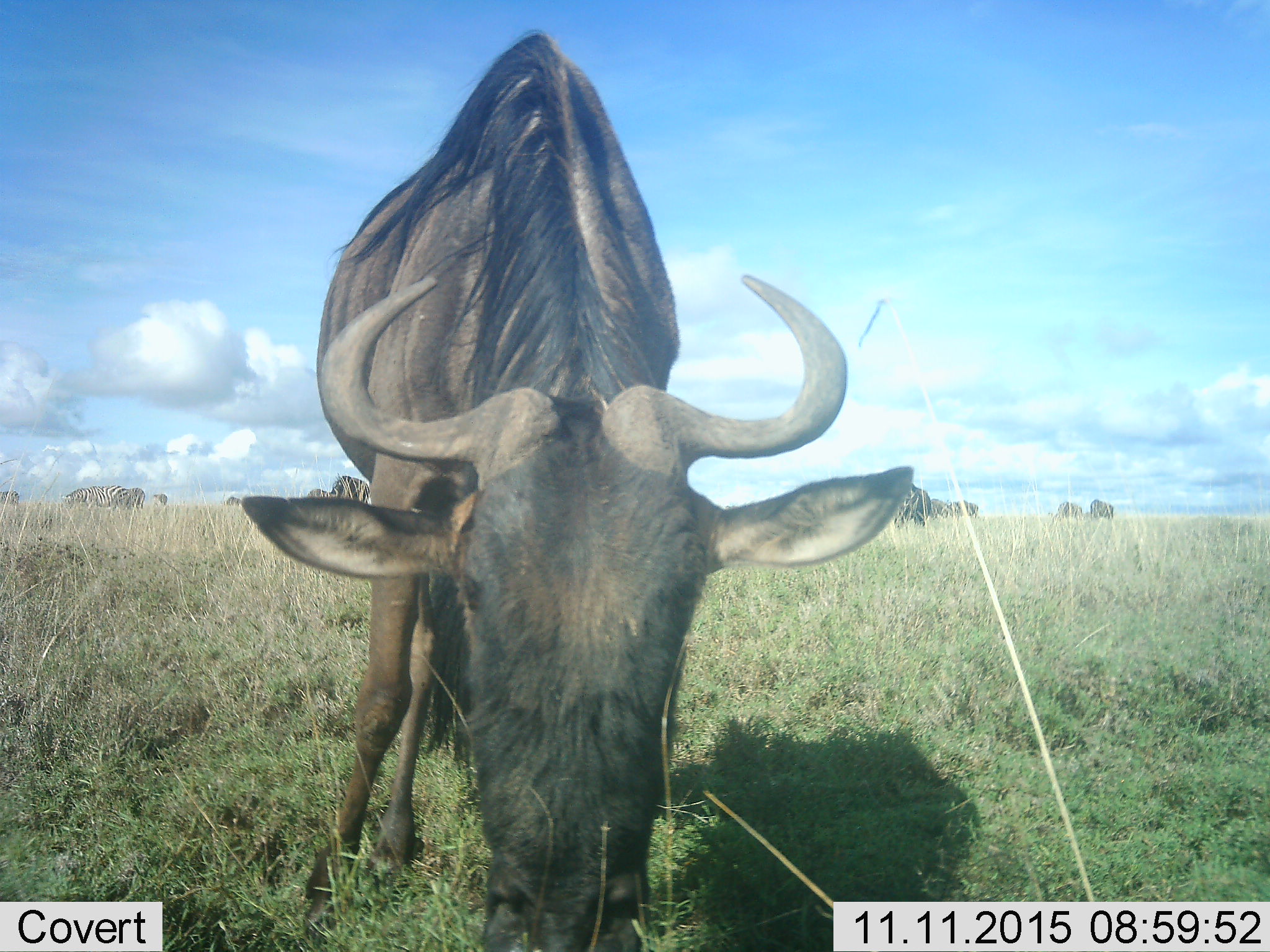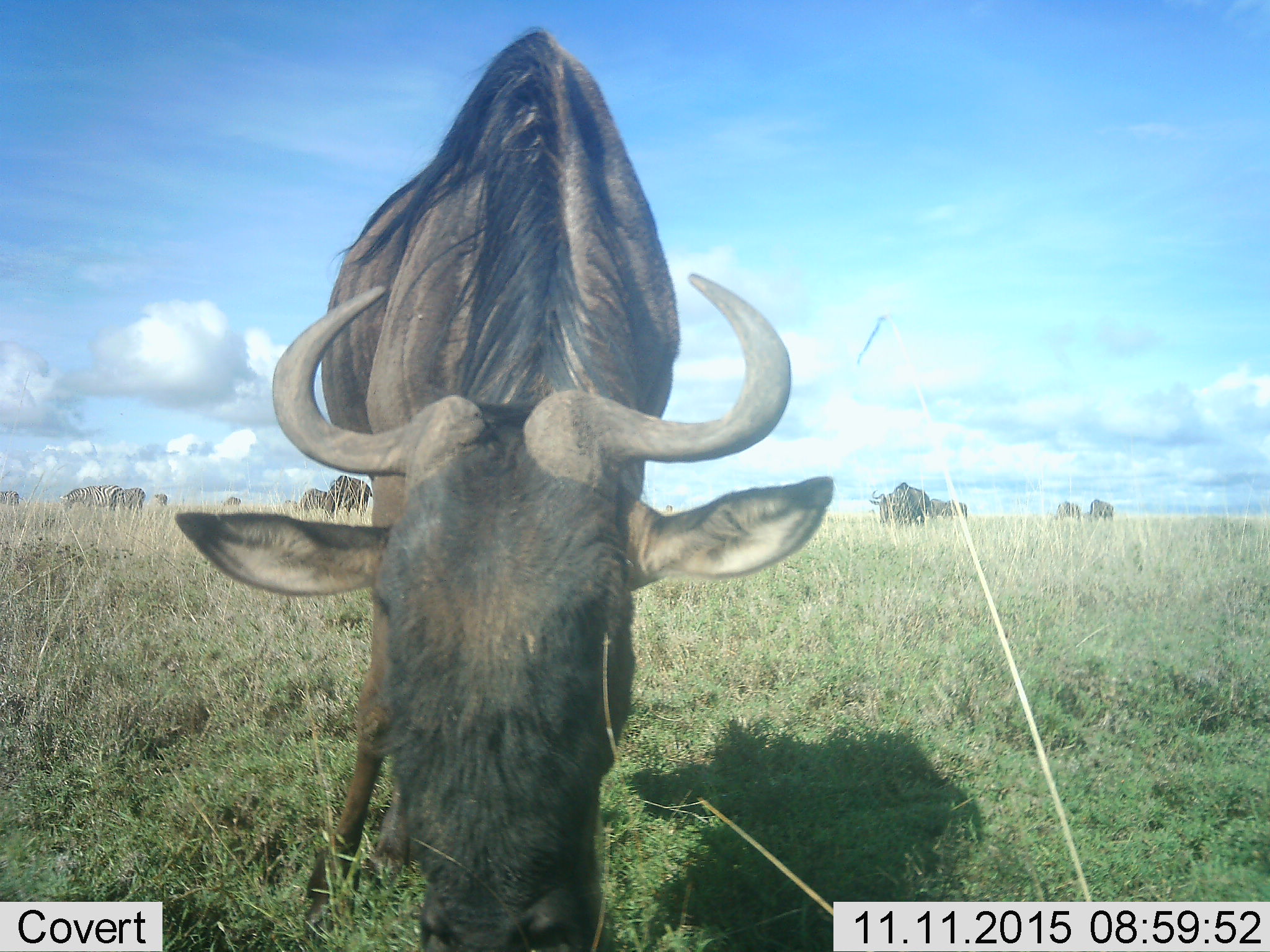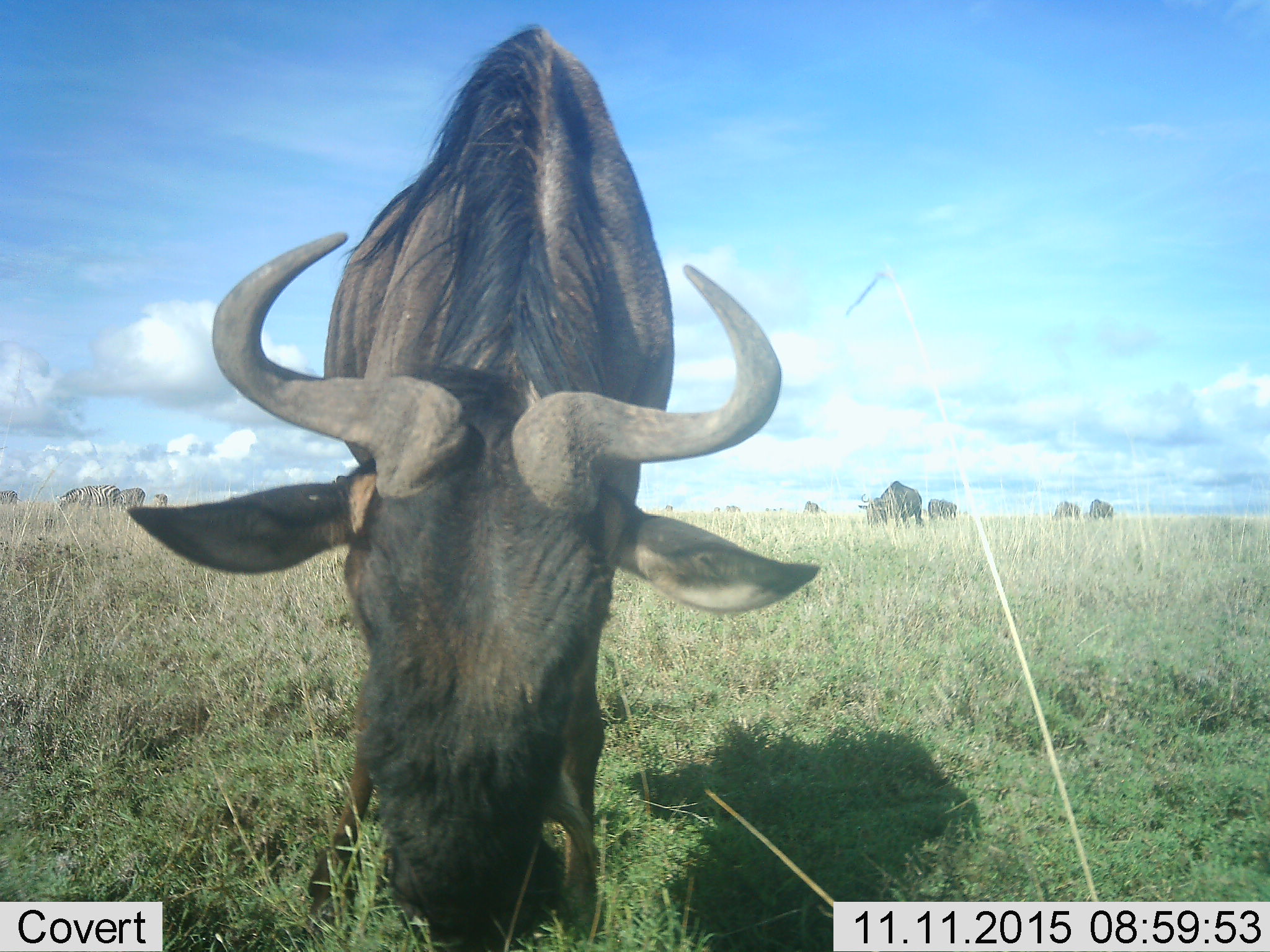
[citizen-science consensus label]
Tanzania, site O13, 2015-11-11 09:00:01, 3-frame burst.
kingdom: Animalia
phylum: Chordata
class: Mammalia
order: Artiodactyla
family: Bovidae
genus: Connochaetes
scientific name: Connochaetes taurinus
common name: blue wildebeest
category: wildebeest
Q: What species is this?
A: Wildebeest (blue wildebeest) (Connochaetes taurinus).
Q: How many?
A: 9.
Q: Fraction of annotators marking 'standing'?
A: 30%.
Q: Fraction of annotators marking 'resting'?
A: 10%.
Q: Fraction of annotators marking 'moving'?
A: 20%.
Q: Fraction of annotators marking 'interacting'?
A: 10%.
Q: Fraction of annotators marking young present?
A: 0%.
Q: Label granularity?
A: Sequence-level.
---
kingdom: Animalia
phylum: Chordata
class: Mammalia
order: Perissodactyla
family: Equidae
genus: Equus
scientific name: Equus quagga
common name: plains zebra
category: zebra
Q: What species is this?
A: Zebra (plains zebra) (Equus quagga).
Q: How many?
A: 4.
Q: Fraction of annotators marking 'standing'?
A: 33%.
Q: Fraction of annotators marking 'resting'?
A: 0%.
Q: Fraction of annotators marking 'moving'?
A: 33%.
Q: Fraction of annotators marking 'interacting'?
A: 0%.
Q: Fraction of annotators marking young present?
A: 0%.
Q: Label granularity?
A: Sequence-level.